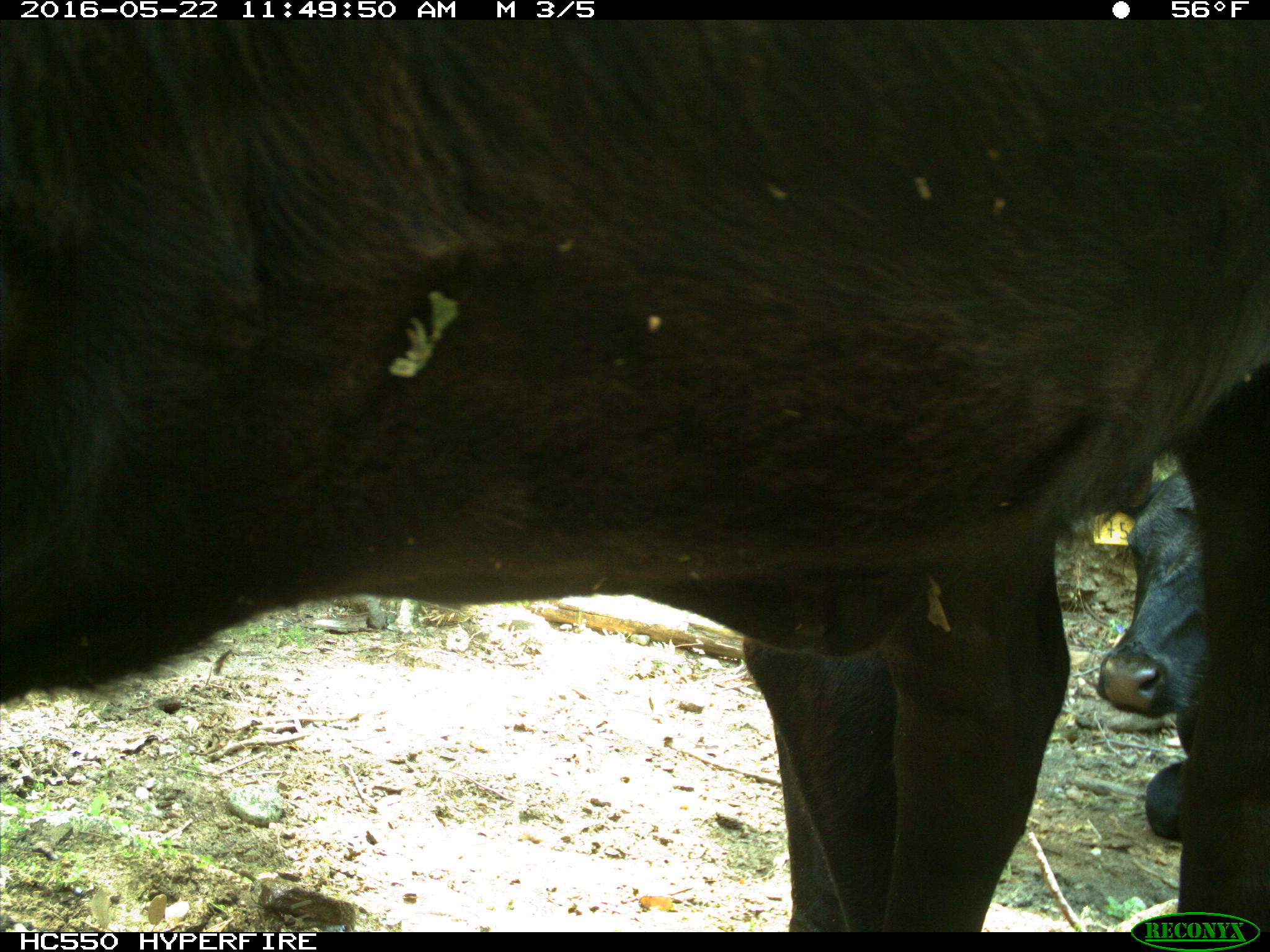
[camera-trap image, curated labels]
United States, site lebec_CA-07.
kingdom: Animalia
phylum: Chordata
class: Mammalia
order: Artiodactyla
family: Bovidae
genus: Bos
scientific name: Bos taurus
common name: domestic cow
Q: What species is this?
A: Bos taurus (domestic cow).